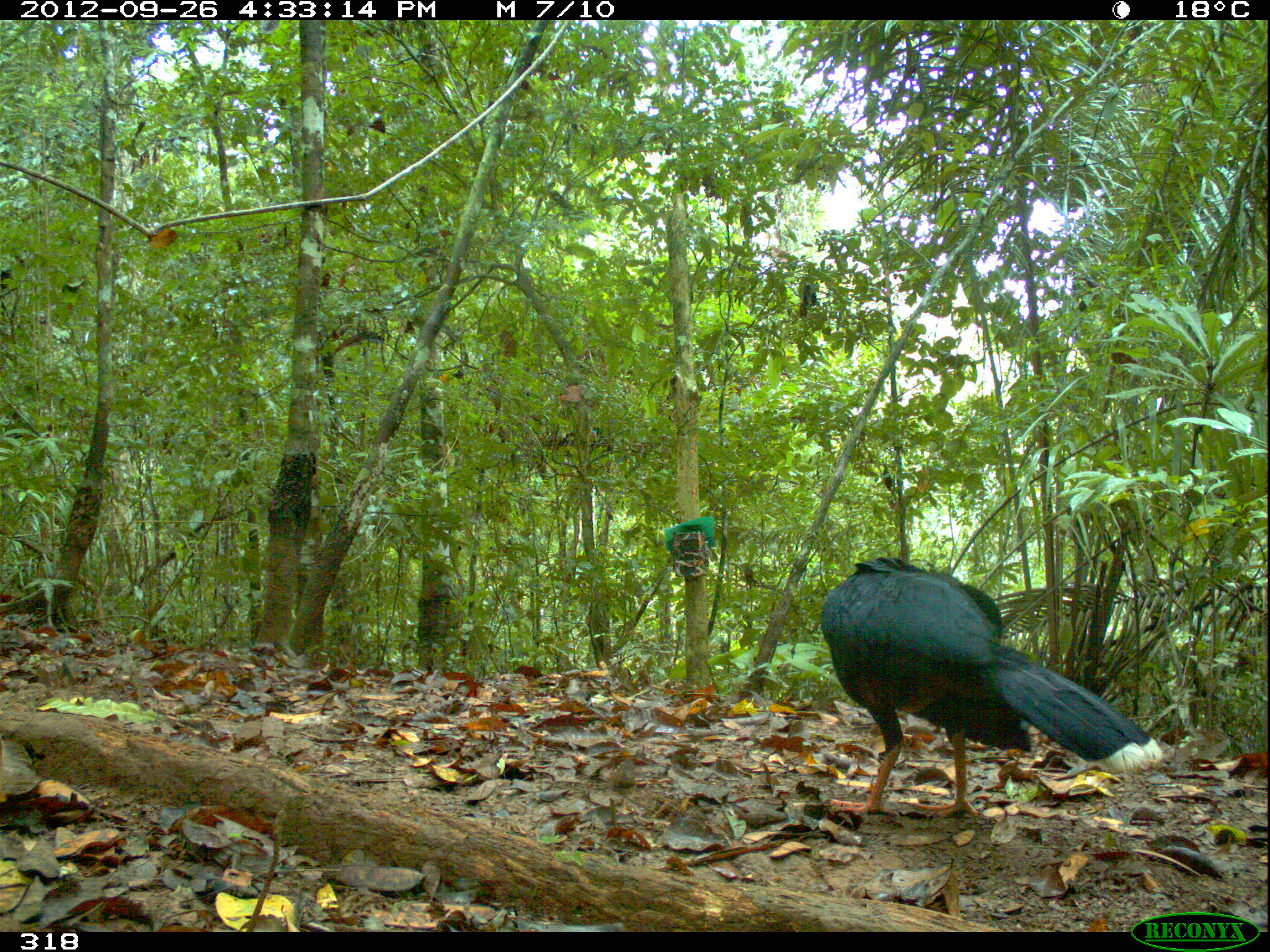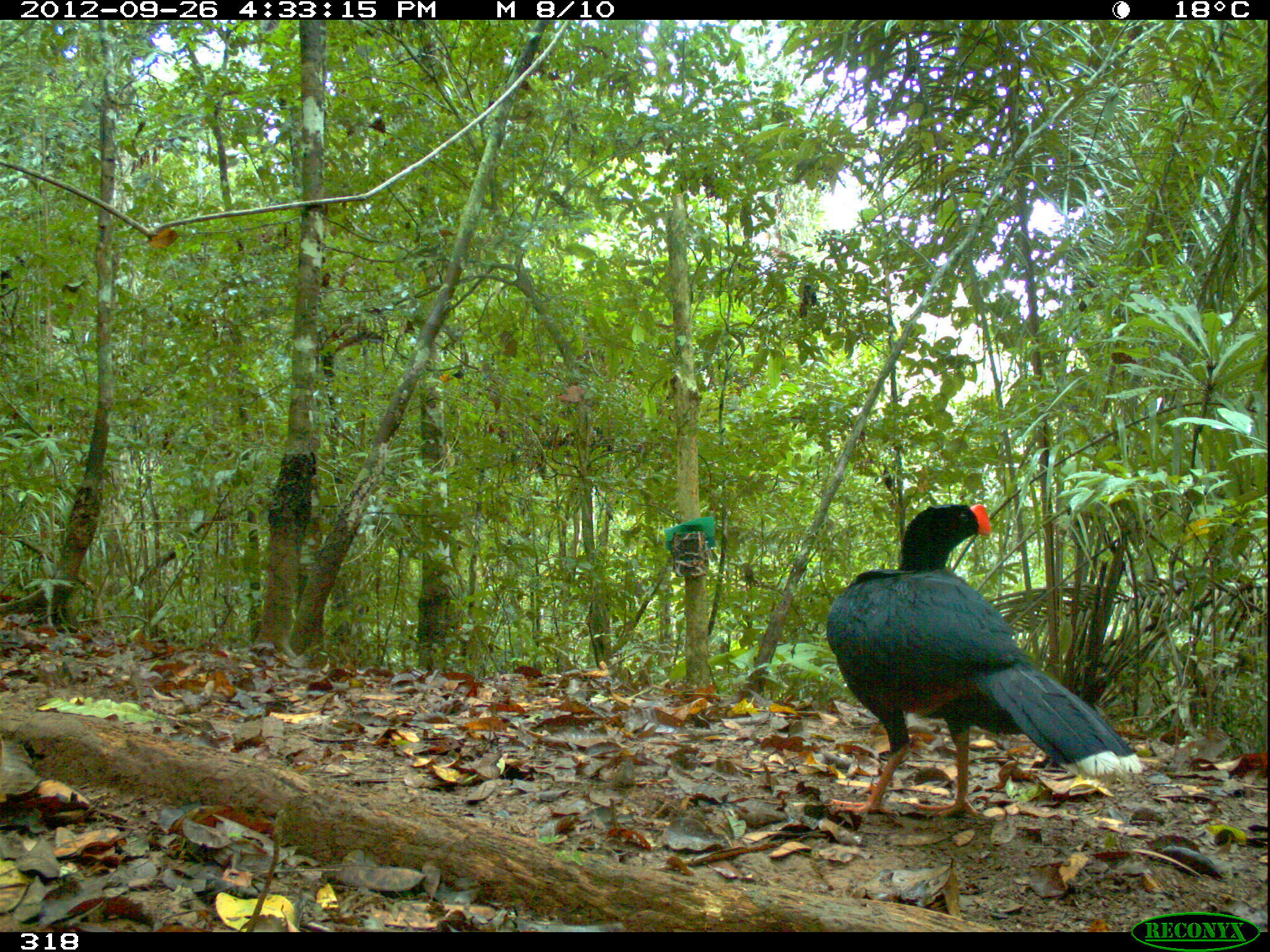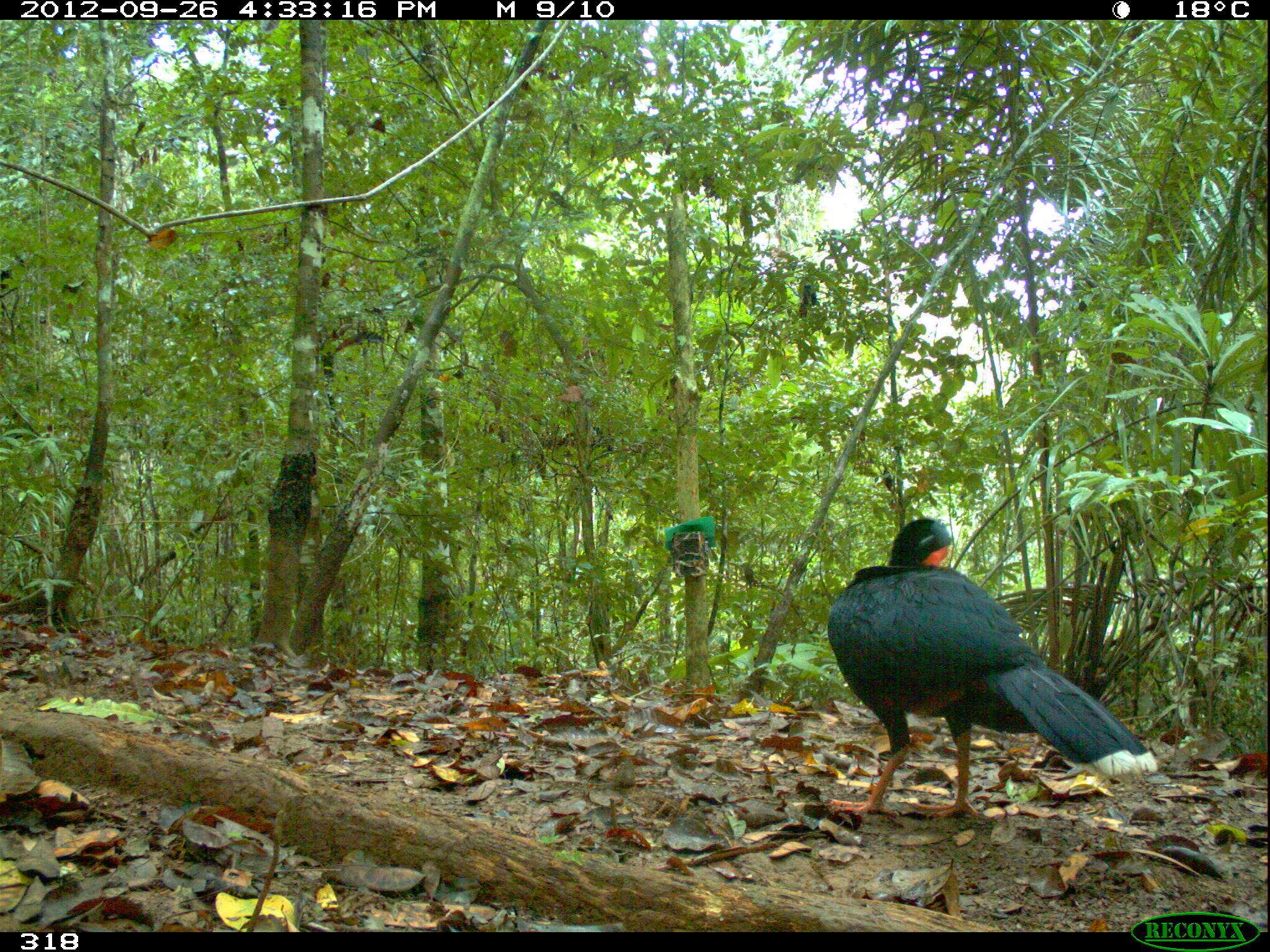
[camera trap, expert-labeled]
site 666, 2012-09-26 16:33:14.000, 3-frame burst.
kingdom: Animalia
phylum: Chordata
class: Aves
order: Galliformes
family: Cracidae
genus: Mitu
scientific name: Mitu tuberosum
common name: razor-billed curassow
Mitu tuberosum (razor-billed curassow).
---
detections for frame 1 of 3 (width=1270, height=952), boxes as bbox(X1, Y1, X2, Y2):
mitu tuberosum: bbox(818, 555, 1163, 820)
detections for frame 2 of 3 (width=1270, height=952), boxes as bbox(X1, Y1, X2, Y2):
mitu tuberosum: bbox(824, 502, 1144, 823)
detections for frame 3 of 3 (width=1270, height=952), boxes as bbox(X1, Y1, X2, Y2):
mitu tuberosum: bbox(824, 514, 1159, 823)